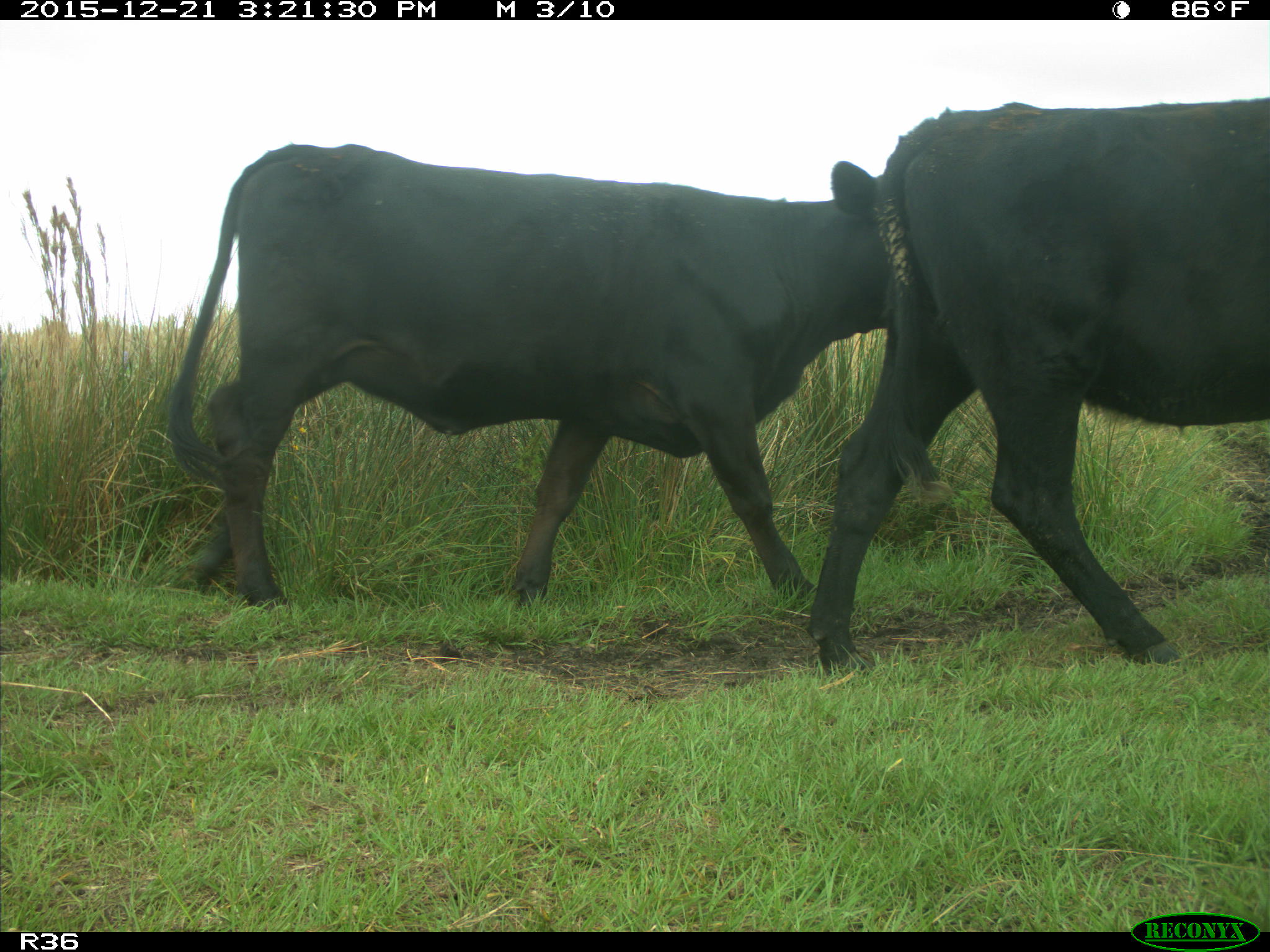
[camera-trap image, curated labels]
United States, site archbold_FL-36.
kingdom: Animalia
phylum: Chordata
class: Mammalia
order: Artiodactyla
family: Bovidae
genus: Bos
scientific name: Bos taurus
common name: domestic cow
Bos taurus (domestic cow).